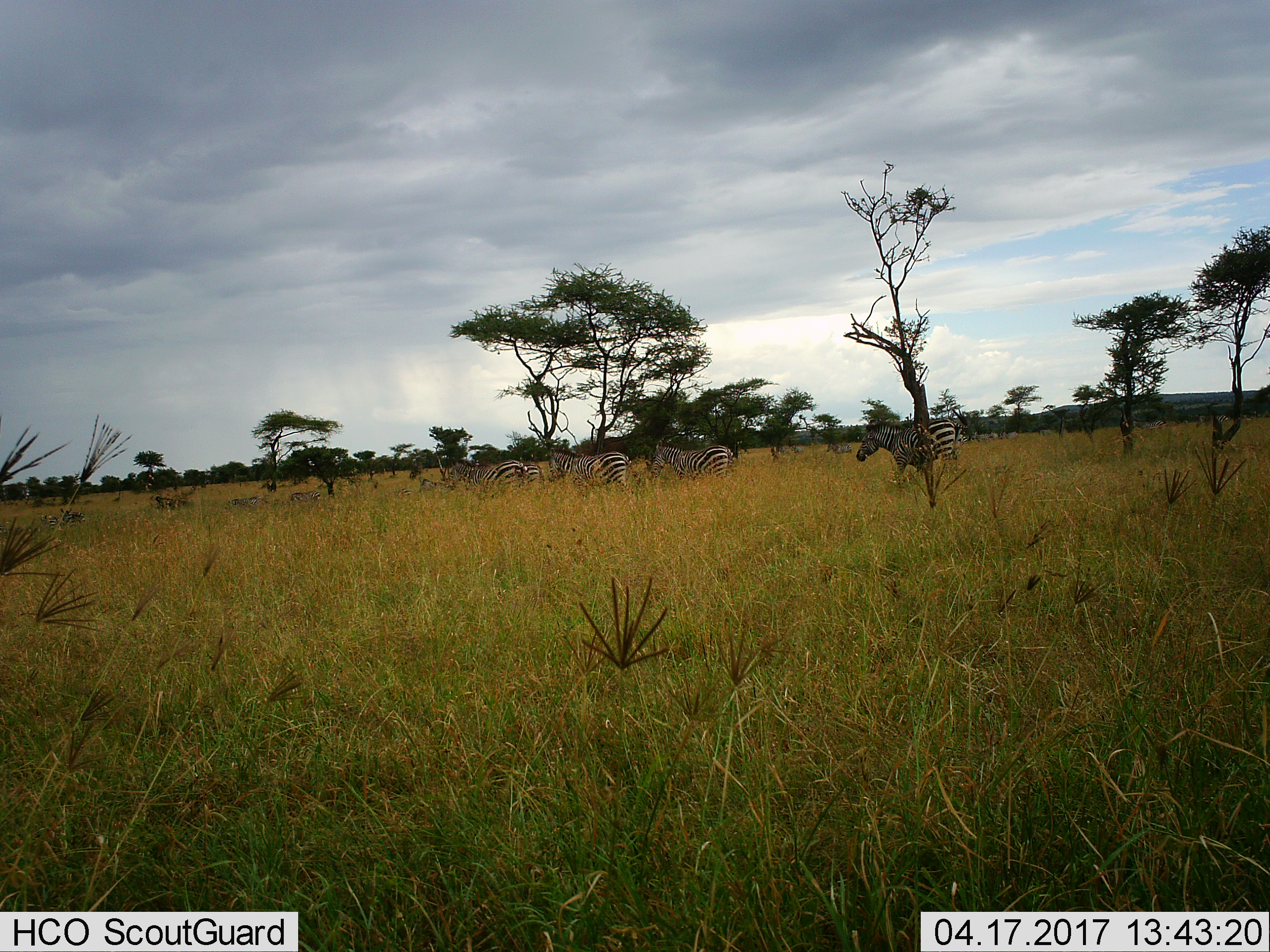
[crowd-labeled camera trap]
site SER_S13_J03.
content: unidentified animal